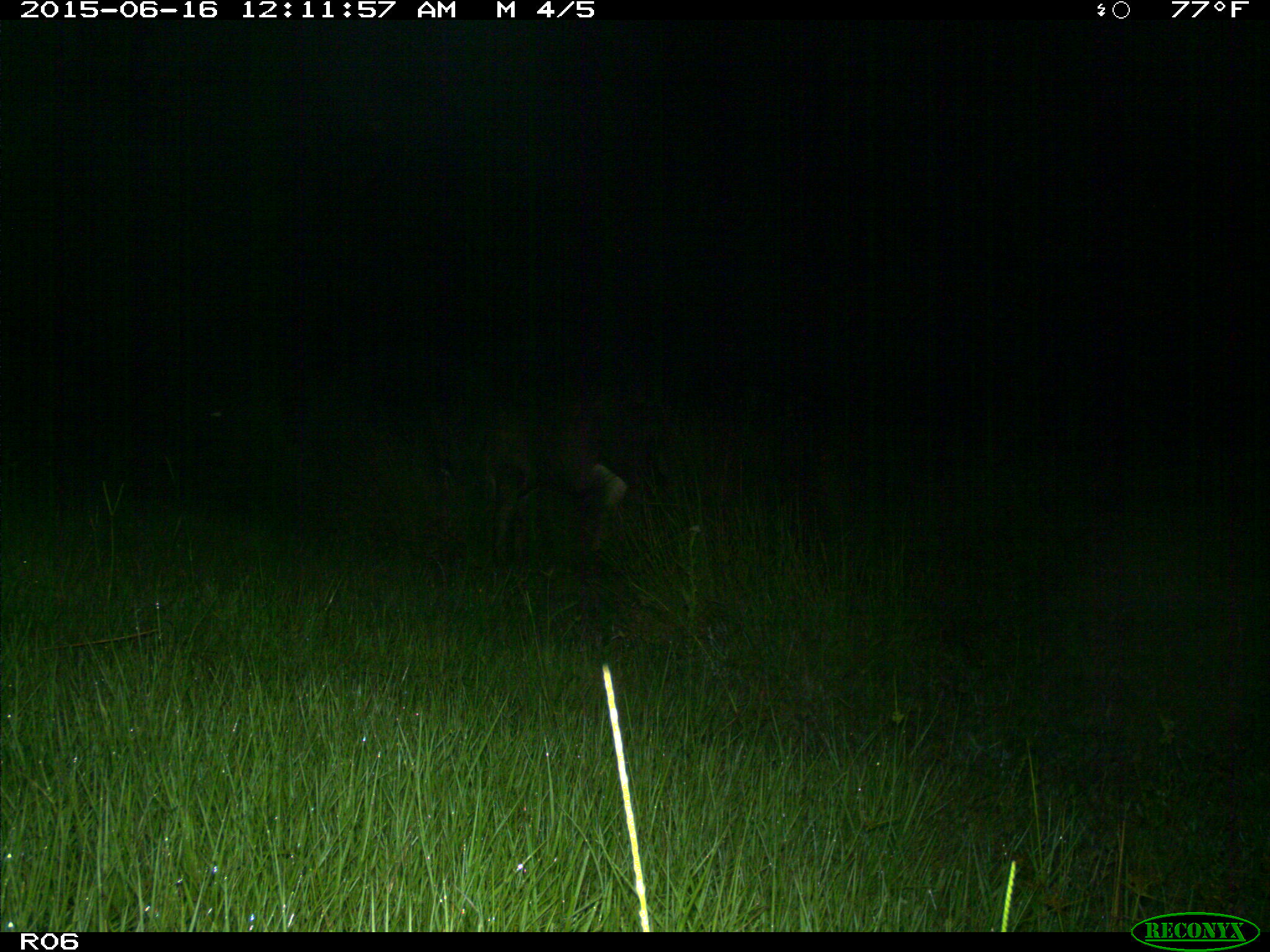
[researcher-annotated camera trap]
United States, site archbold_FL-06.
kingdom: Animalia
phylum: Chordata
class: Mammalia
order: Artiodactyla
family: Bovidae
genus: Bos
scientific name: Bos taurus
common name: domestic cow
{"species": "Bos taurus (domestic cow)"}